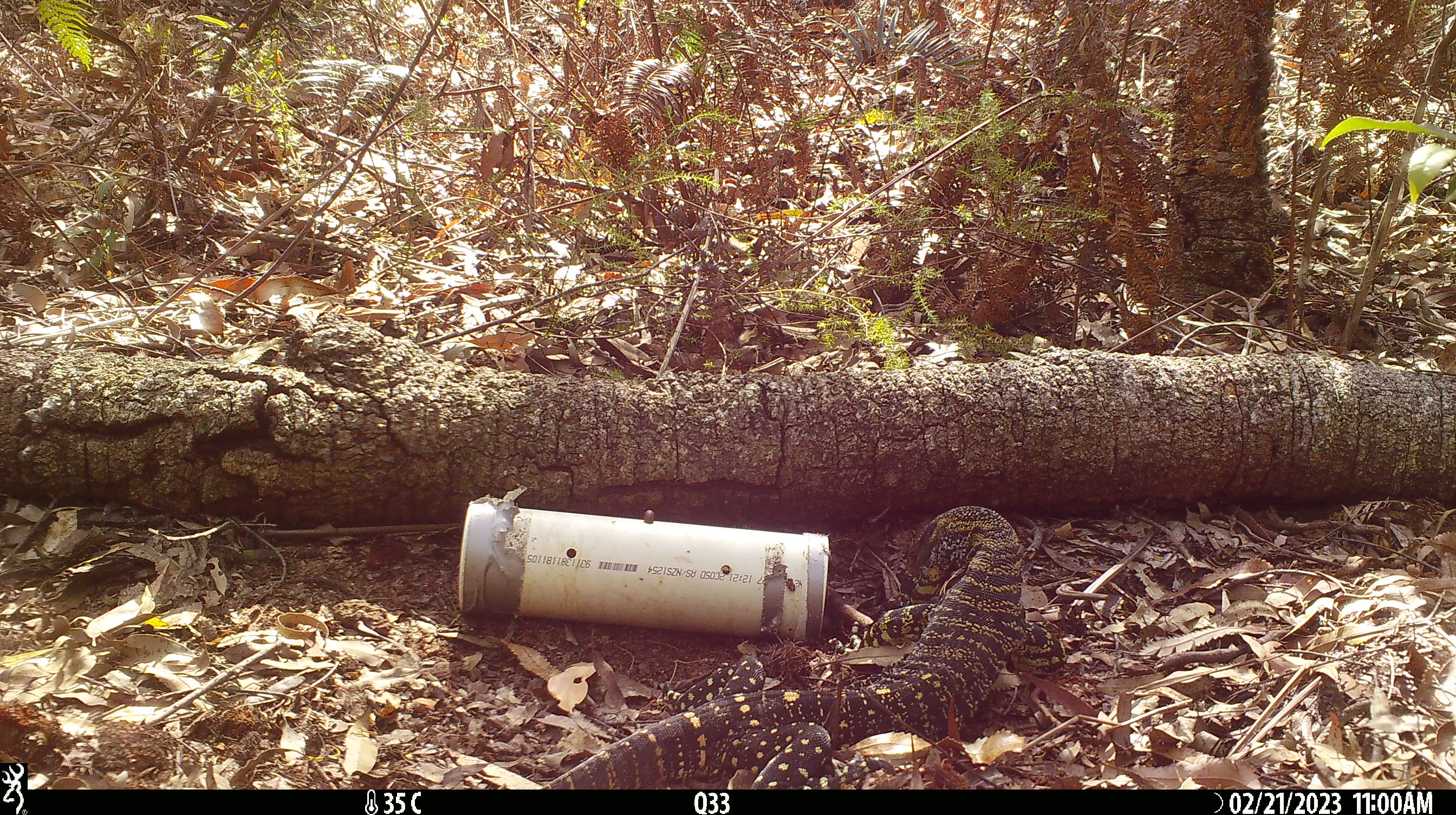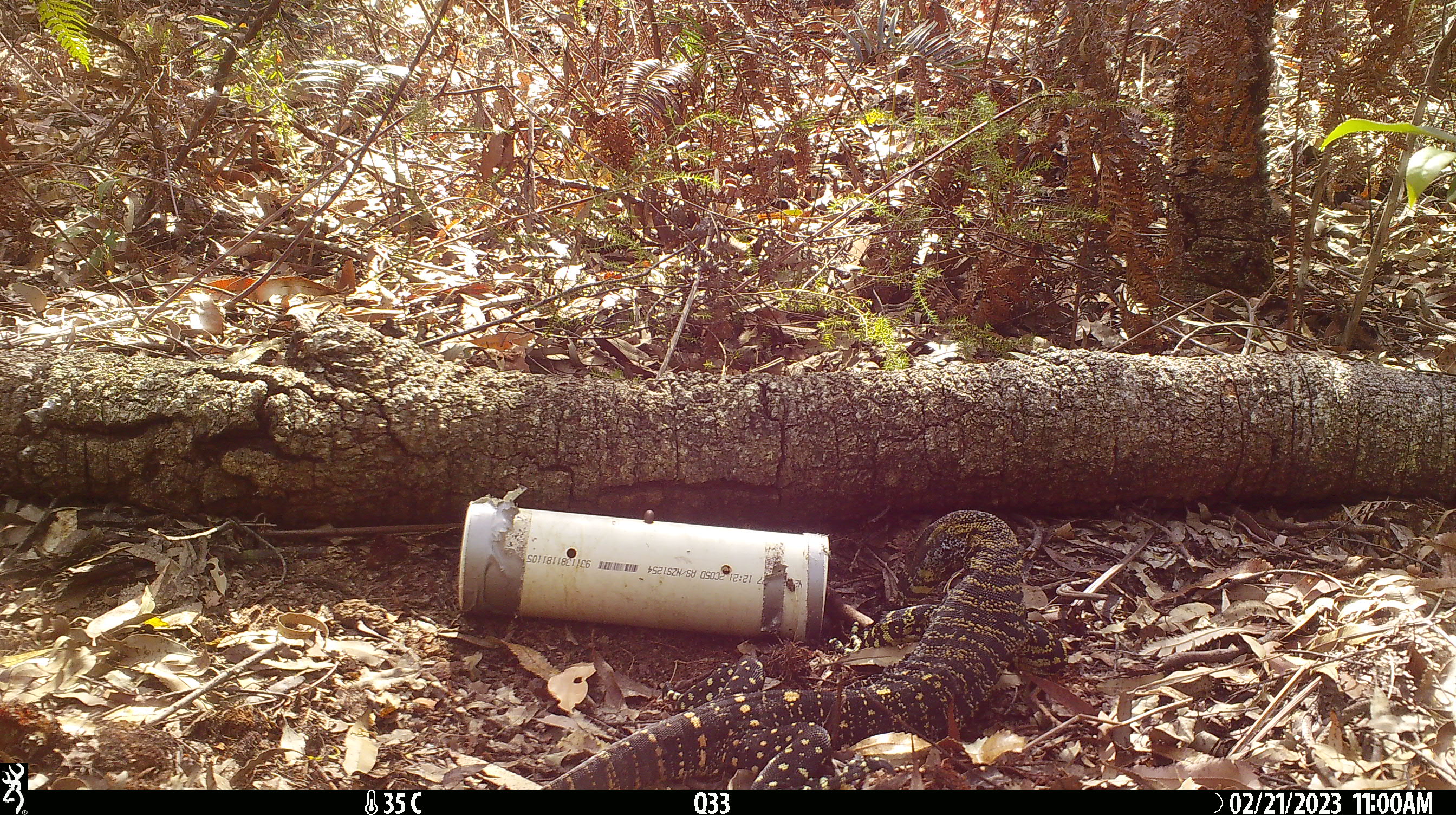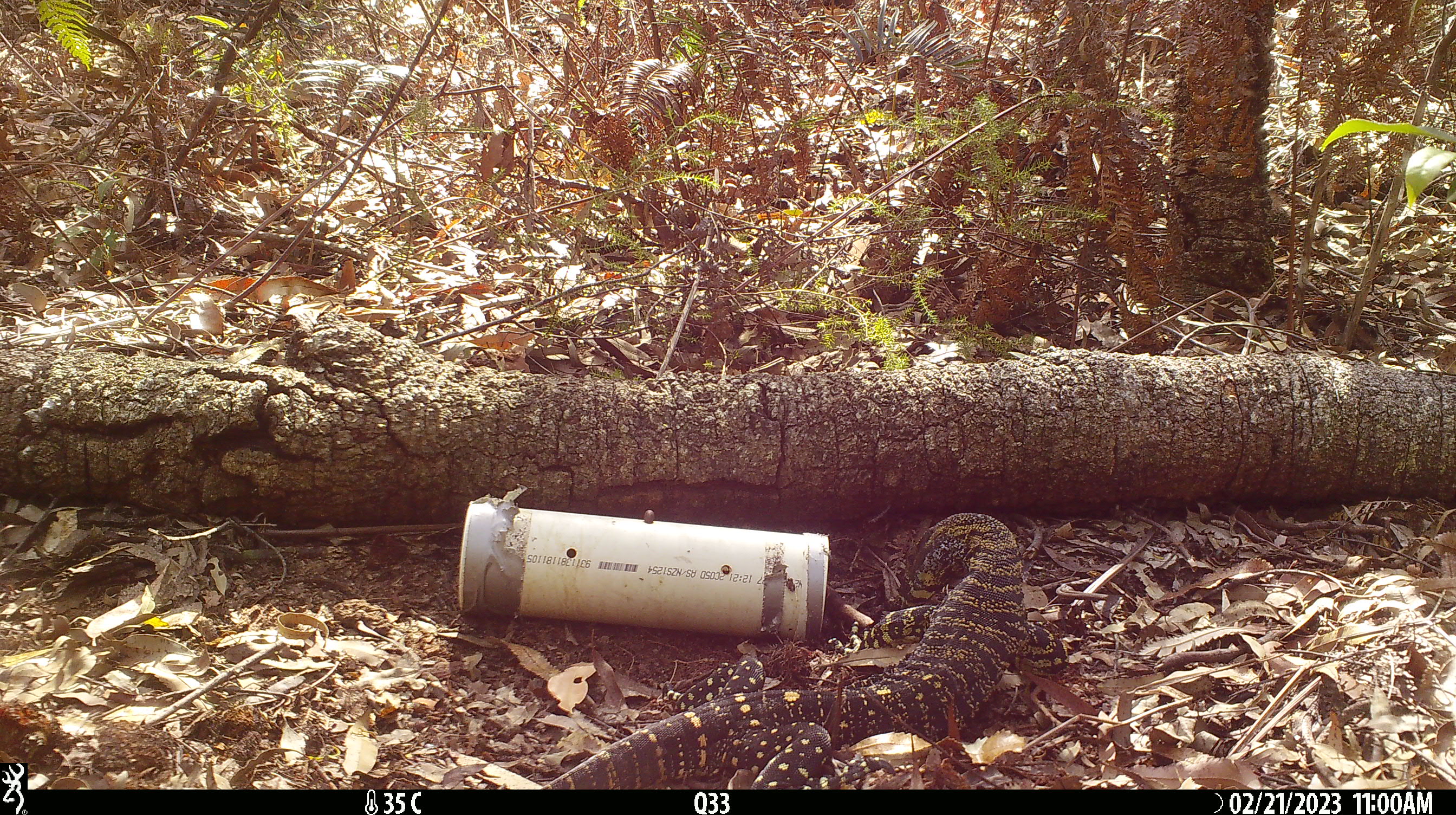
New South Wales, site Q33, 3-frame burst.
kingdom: Animalia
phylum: Chordata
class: Reptilia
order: Squamata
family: Varanidae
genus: Varanus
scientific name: Varanus varius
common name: lace monitor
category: goanna